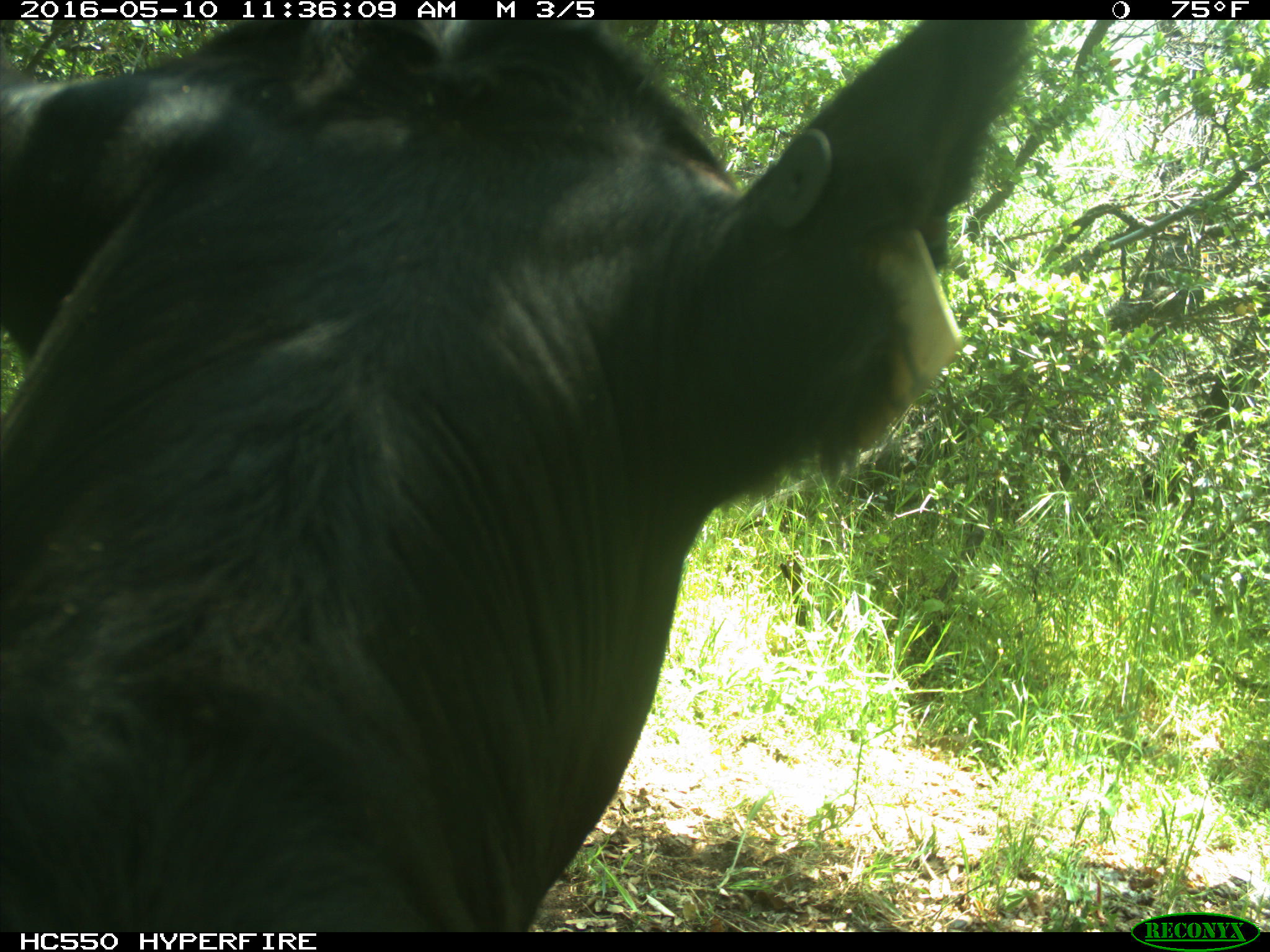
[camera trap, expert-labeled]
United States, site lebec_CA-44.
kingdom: Animalia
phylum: Chordata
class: Mammalia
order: Artiodactyla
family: Bovidae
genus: Bos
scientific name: Bos taurus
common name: domestic cow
Bos taurus (domestic cow).